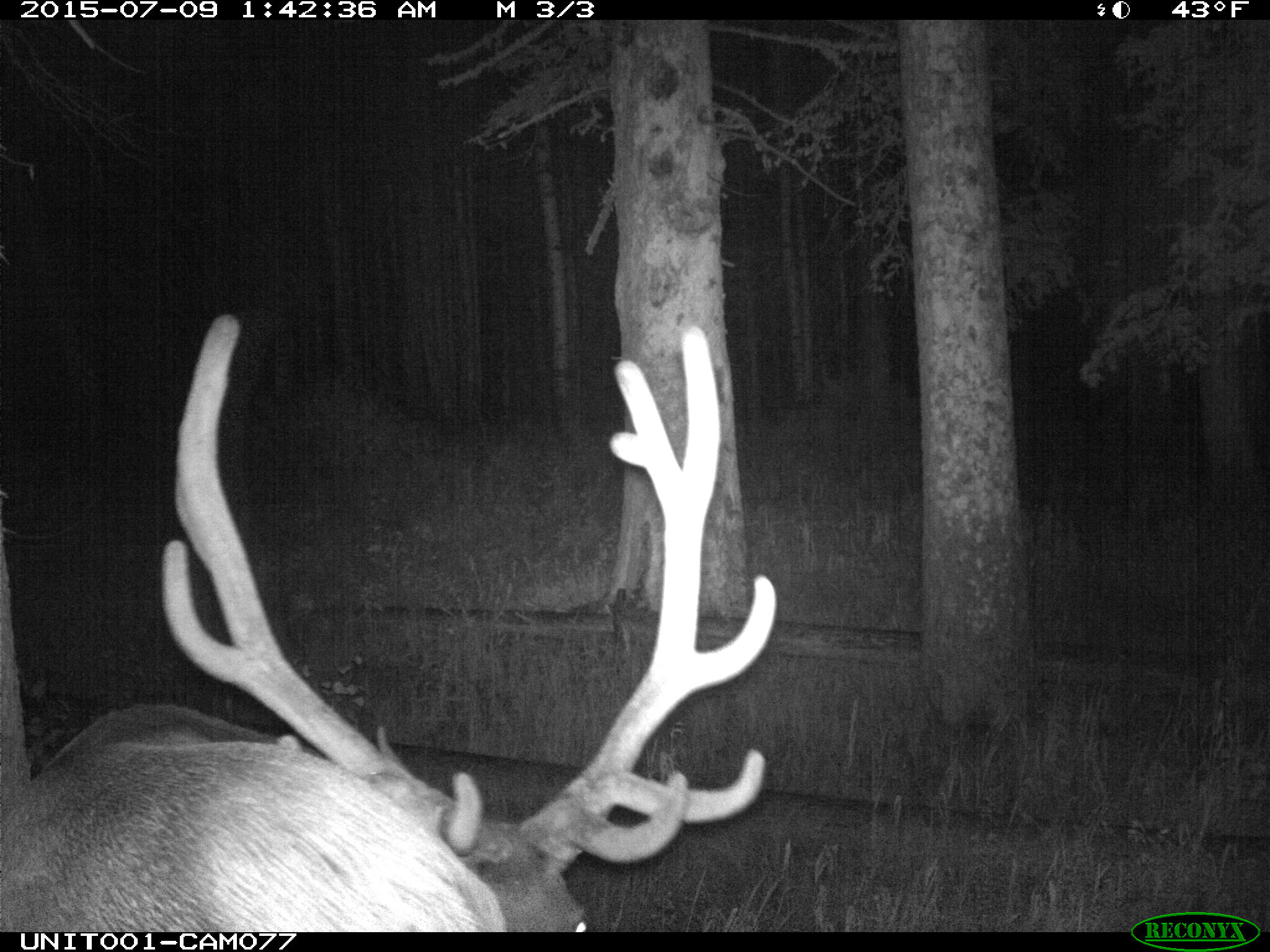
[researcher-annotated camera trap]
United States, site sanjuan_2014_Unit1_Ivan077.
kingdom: Animalia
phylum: Chordata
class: Mammalia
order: Artiodactyla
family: Cervidae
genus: Cervus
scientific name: Cervus elaphus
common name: red deer